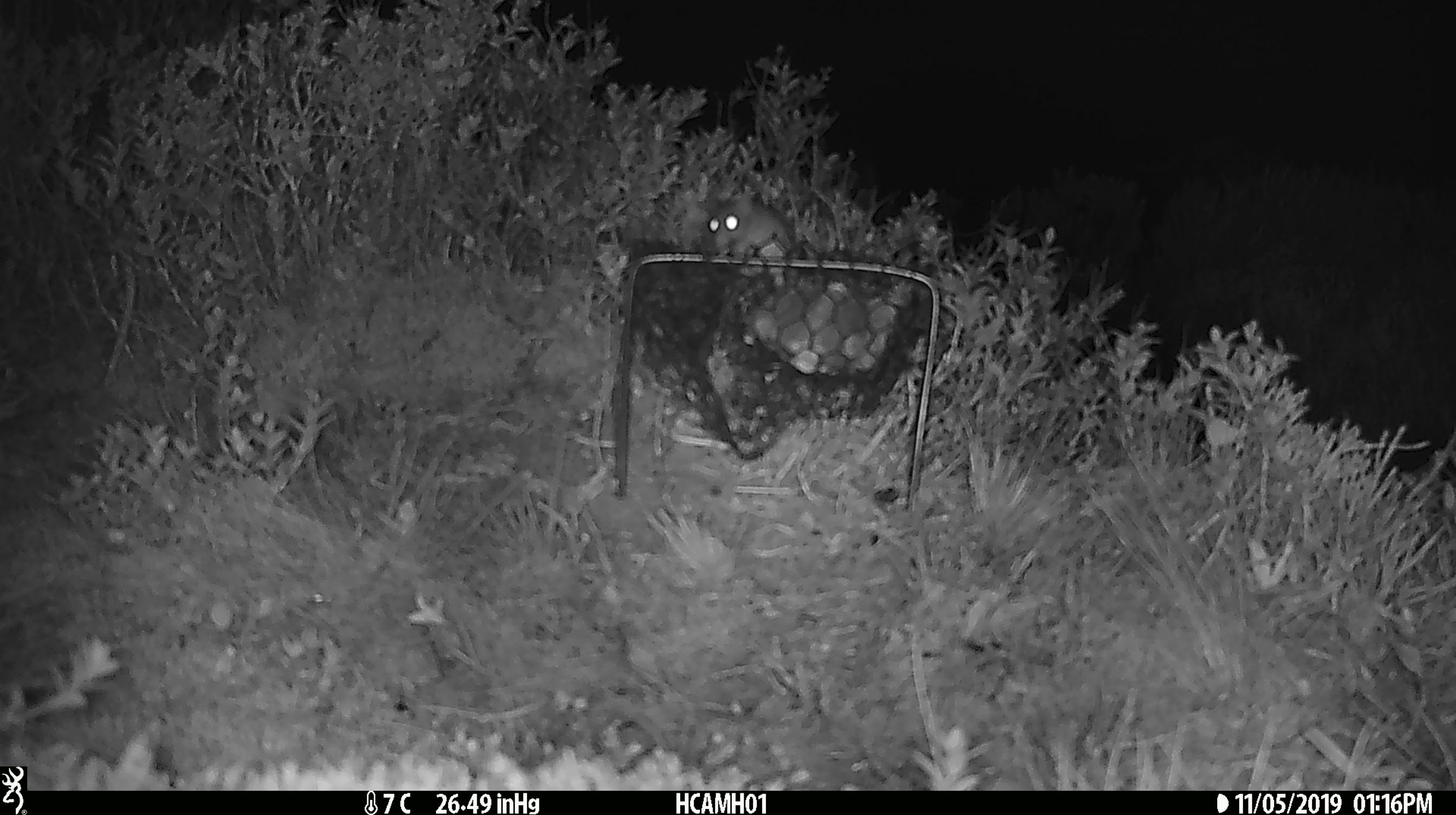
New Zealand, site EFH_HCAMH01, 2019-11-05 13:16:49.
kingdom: Animalia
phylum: Chordata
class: Mammalia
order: Rodentia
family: Muridae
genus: Mus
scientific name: Mus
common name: mouse